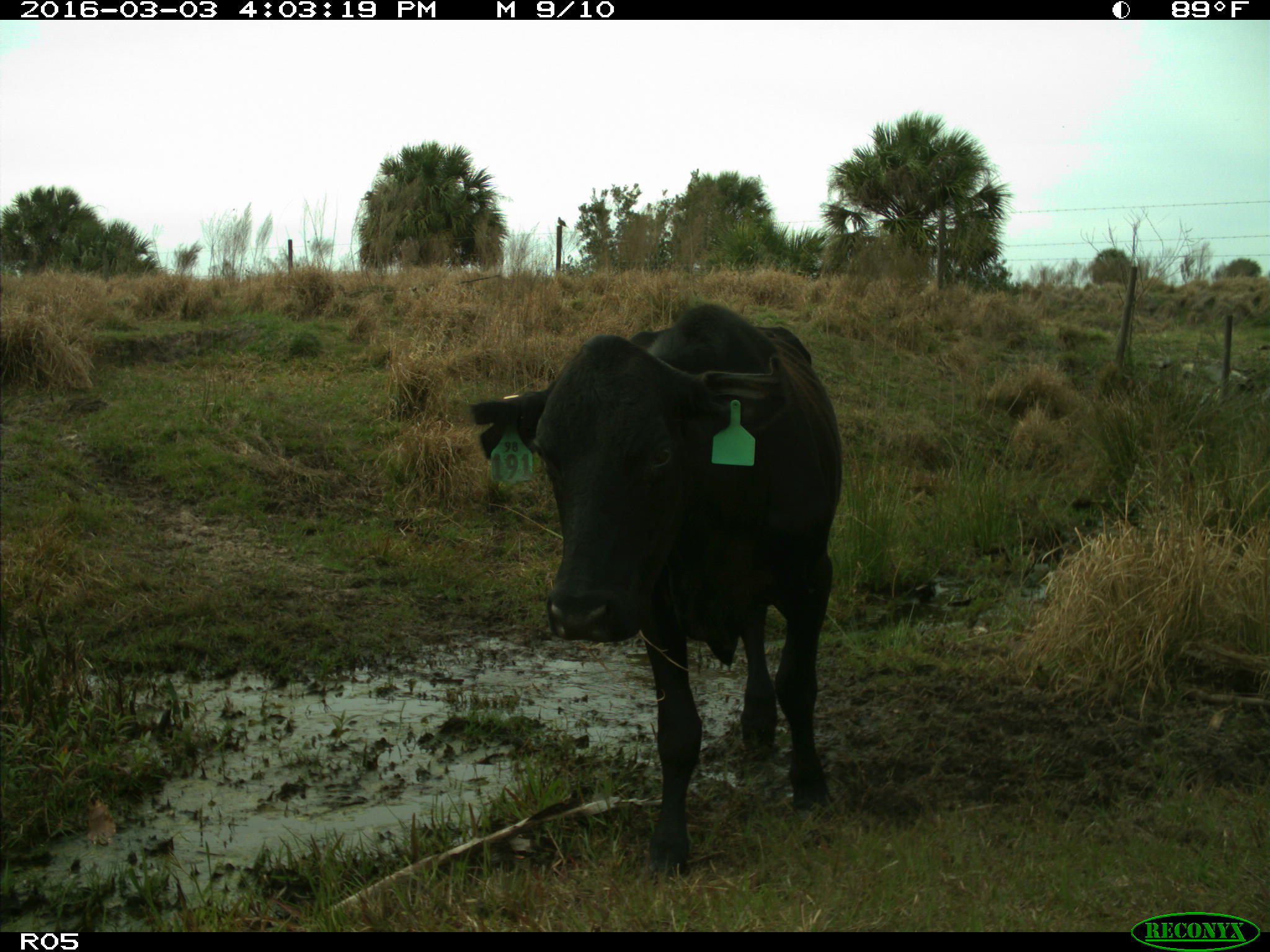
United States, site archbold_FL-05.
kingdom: Animalia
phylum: Chordata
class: Mammalia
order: Artiodactyla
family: Bovidae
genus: Bos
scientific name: Bos taurus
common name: domestic cow